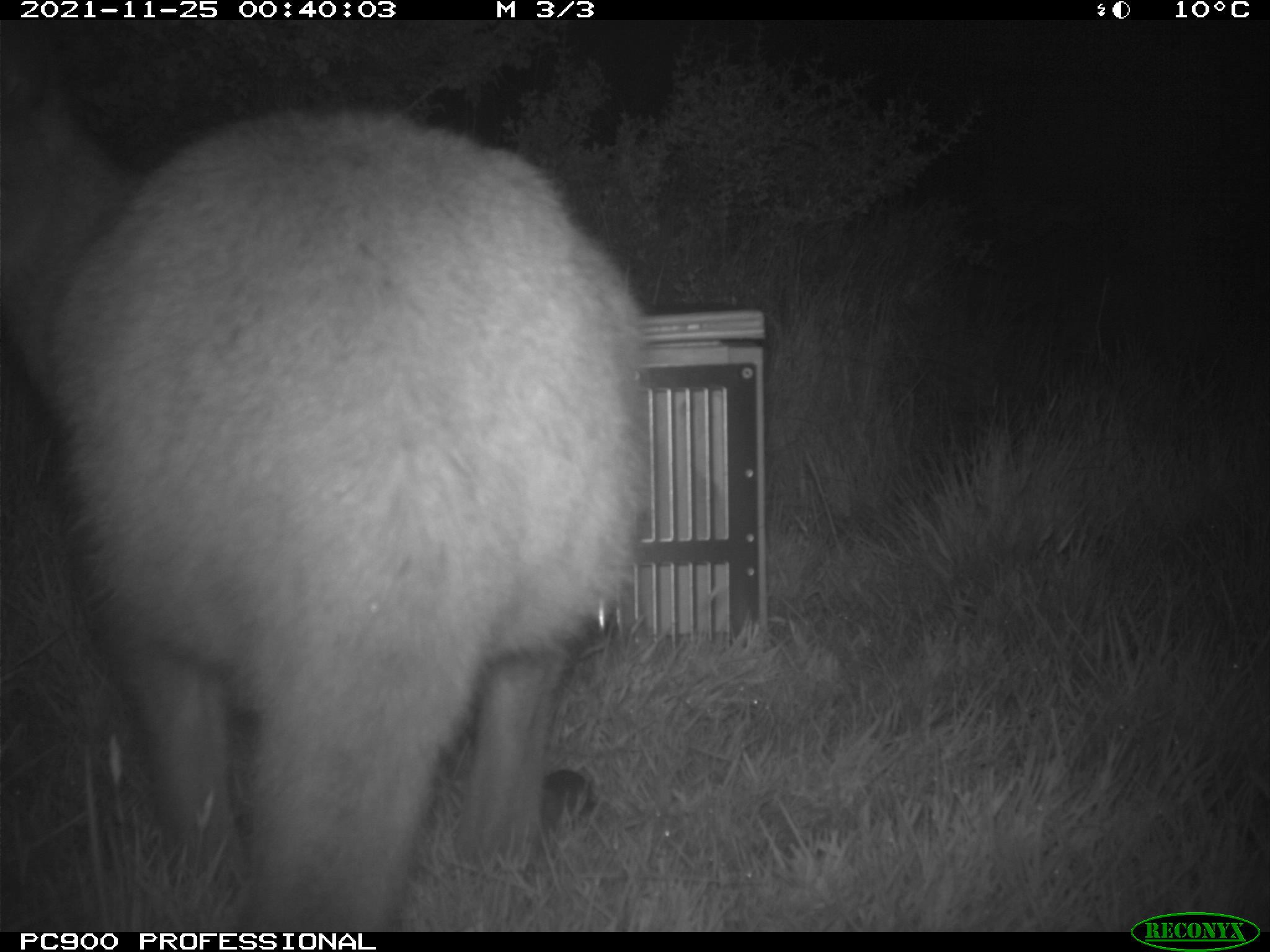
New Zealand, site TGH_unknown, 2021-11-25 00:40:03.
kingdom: Animalia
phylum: Chordata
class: Mammalia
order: Diprotodontia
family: Macropodidae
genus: Notamacropus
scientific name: Notamacropus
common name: wallaby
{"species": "wallaby (Notamacropus)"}